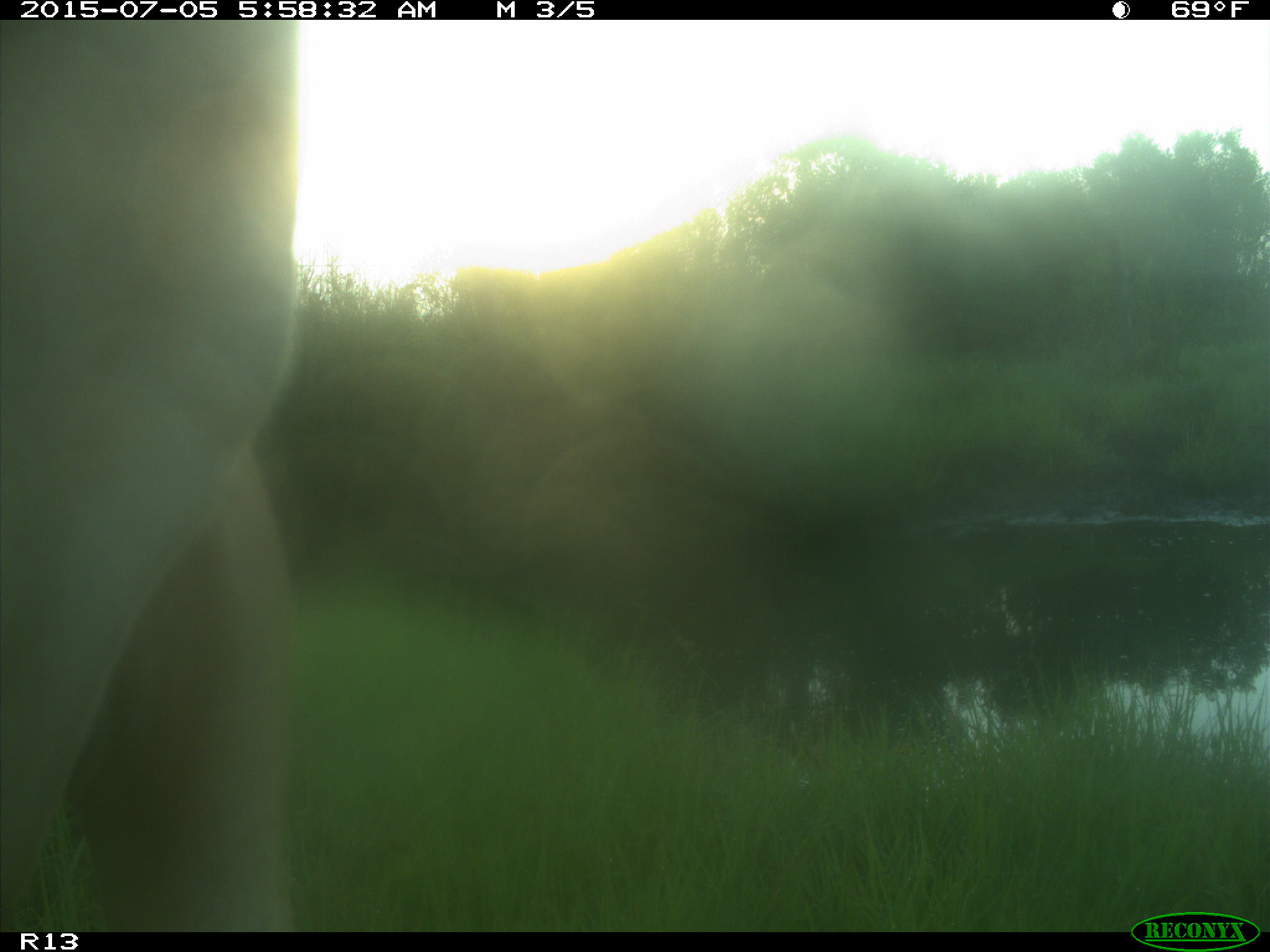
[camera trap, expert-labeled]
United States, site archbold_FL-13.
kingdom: Animalia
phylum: Chordata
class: Mammalia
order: Artiodactyla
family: Bovidae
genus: Bos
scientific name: Bos taurus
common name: domestic cow